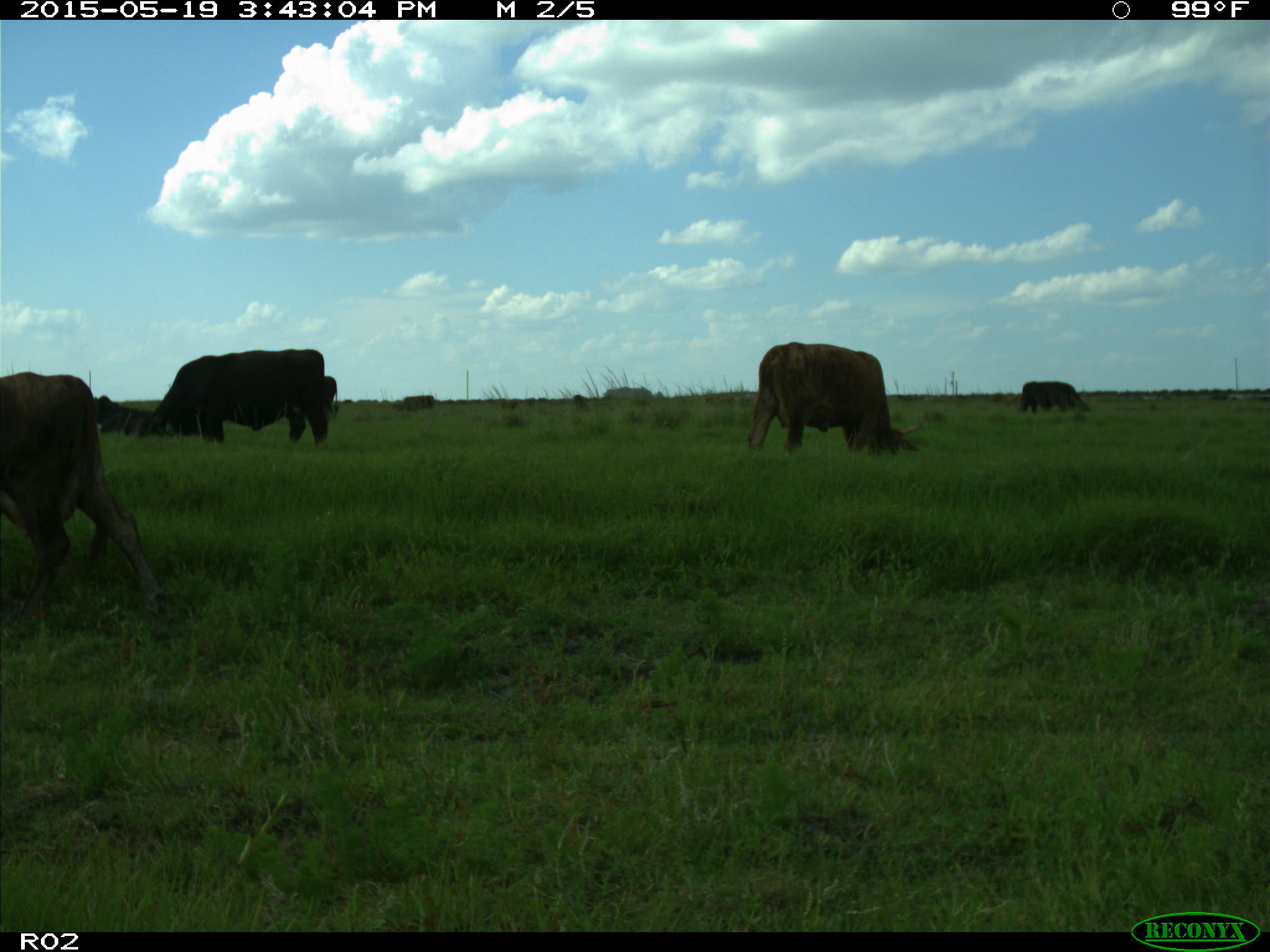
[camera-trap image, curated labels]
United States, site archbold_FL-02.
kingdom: Animalia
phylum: Chordata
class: Mammalia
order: Artiodactyla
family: Bovidae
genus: Bos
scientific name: Bos taurus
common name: domestic cow